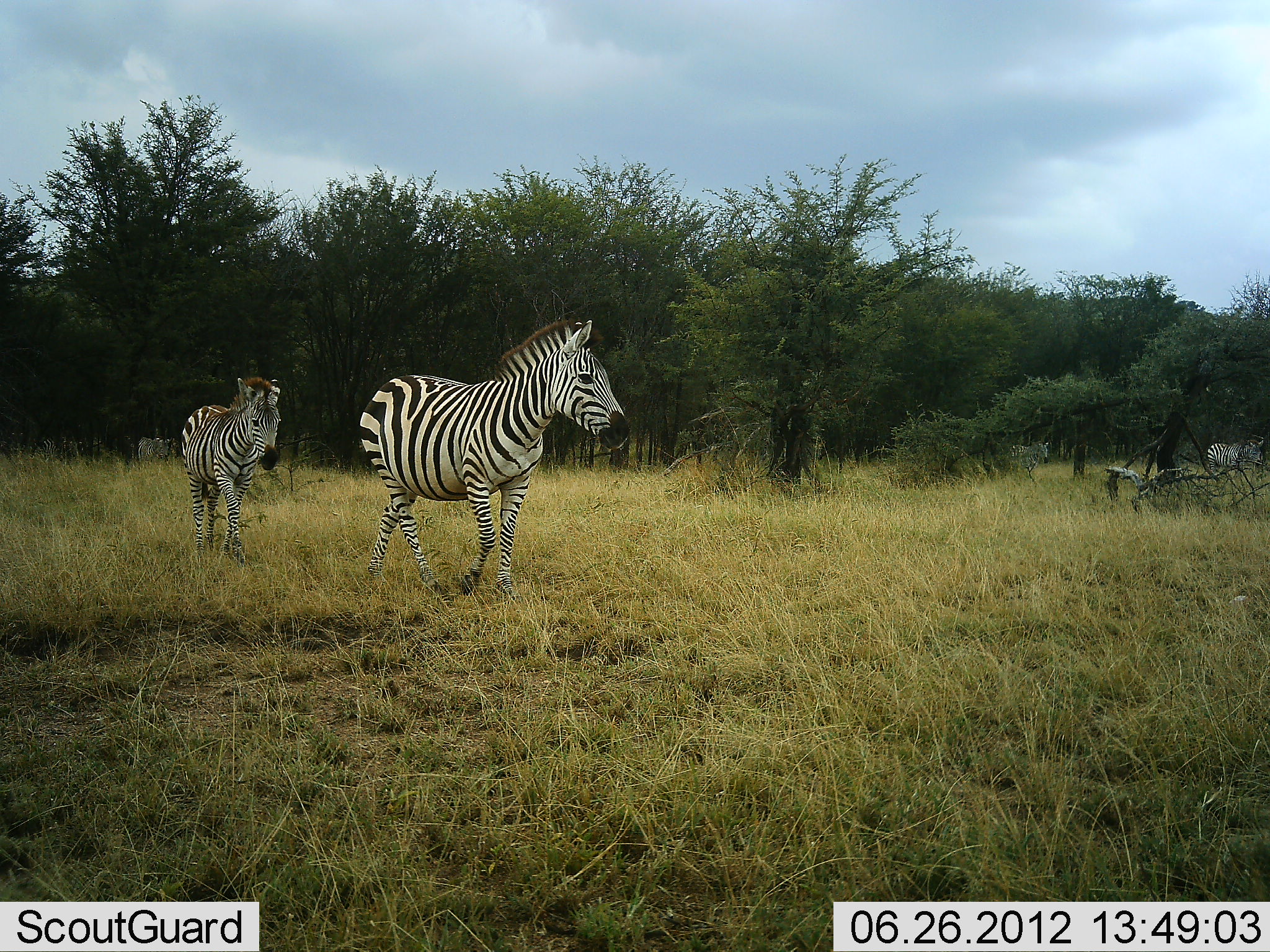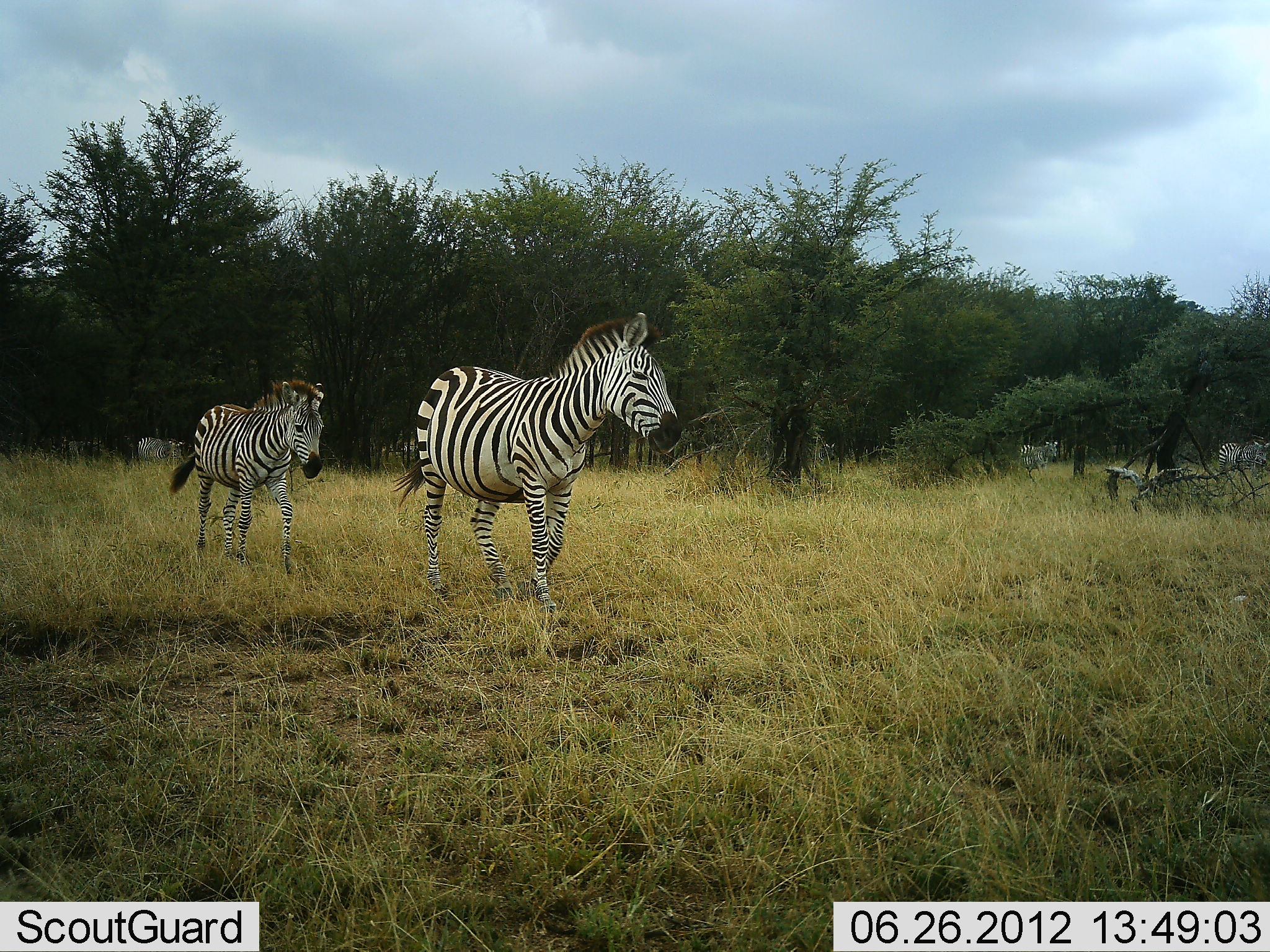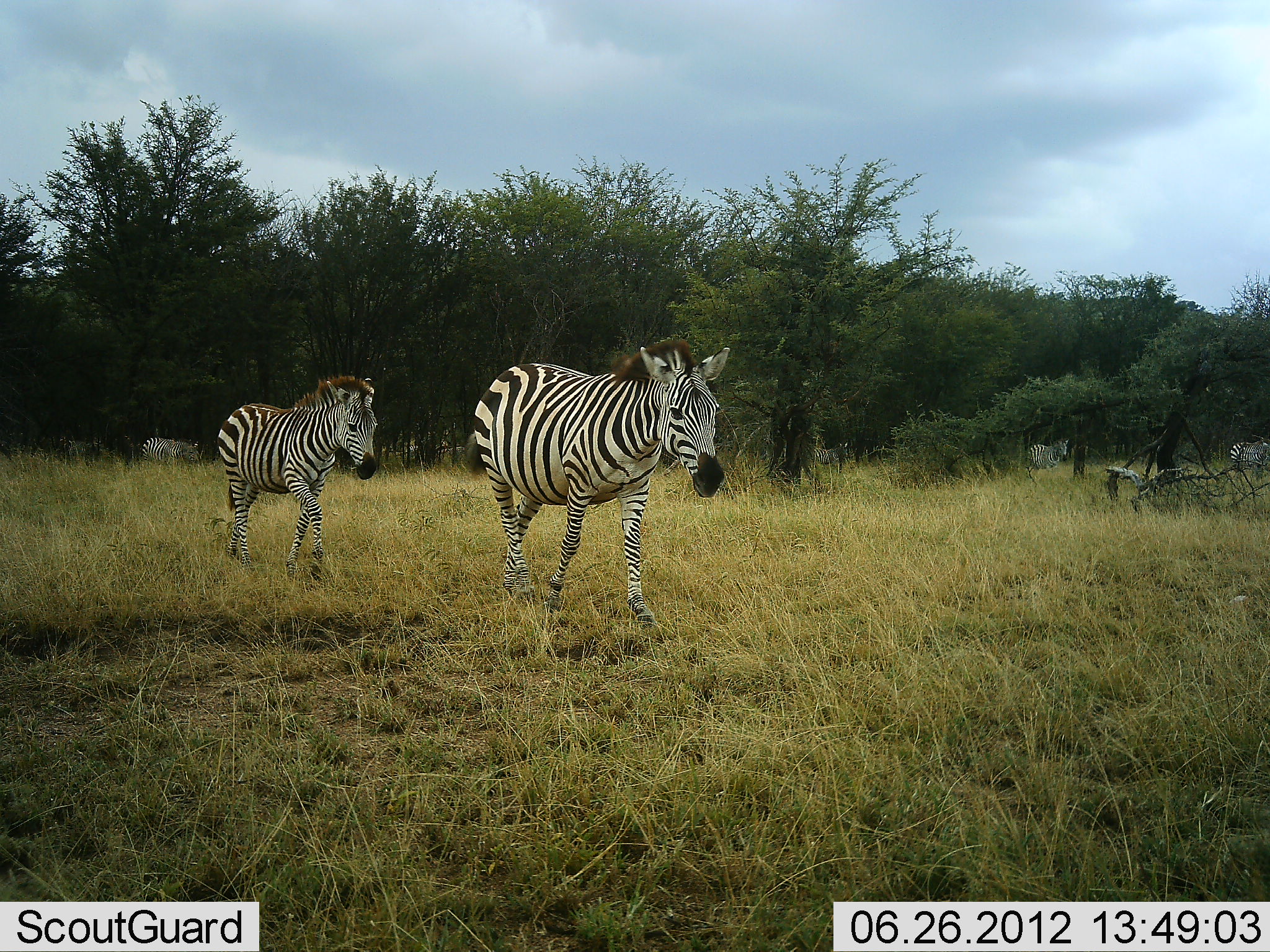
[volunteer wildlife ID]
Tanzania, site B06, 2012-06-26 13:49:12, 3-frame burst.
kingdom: Animalia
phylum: Chordata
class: Mammalia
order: Perissodactyla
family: Equidae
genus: Equus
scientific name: Equus quagga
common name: plains zebra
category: zebra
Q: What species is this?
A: Zebra (plains zebra) (Equus quagga).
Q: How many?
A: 7.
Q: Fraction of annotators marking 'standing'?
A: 10%.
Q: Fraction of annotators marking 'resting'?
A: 0%.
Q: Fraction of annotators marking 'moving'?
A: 90%.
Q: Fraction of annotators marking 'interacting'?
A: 0%.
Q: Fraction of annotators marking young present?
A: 30%.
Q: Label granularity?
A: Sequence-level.